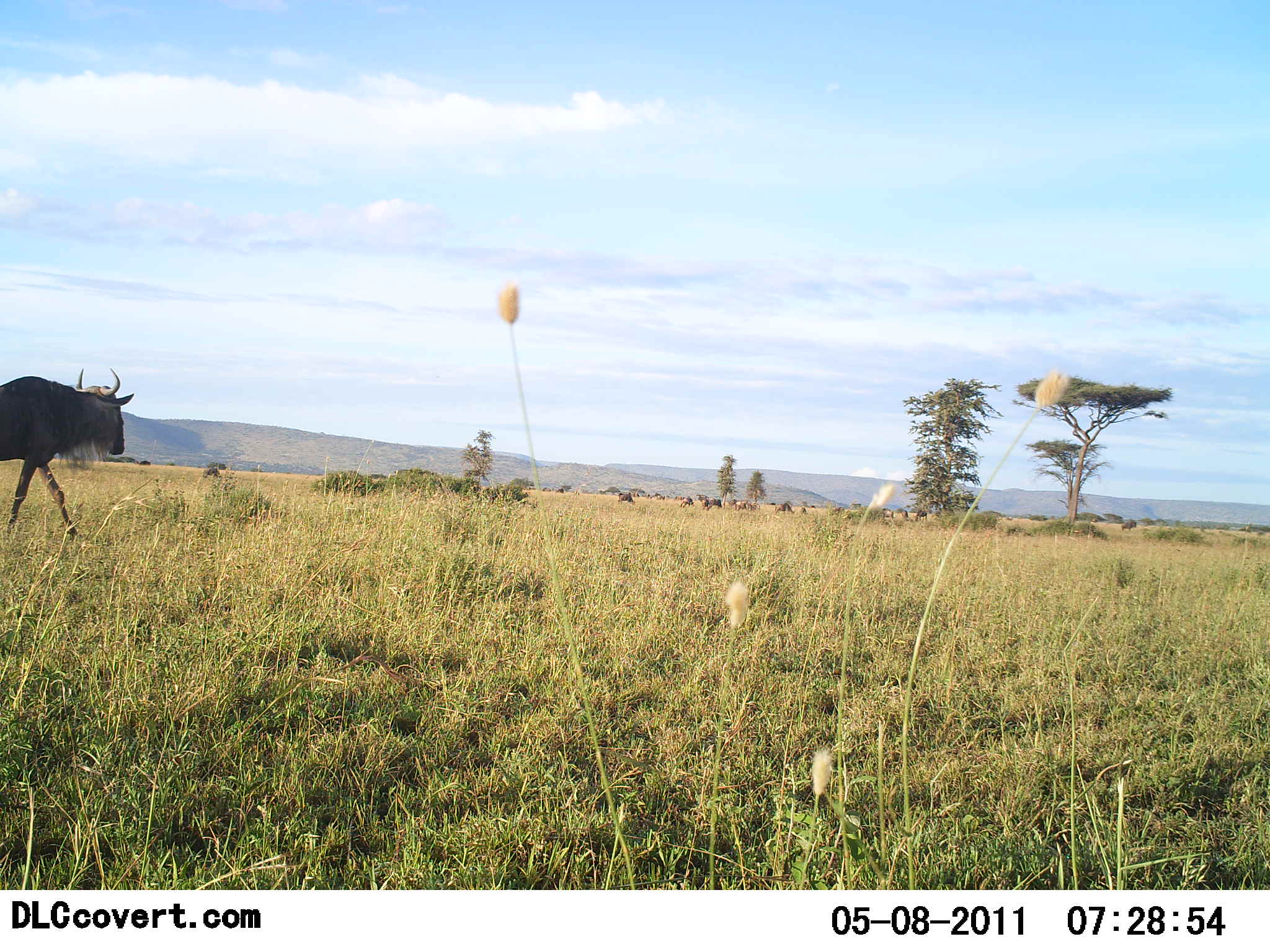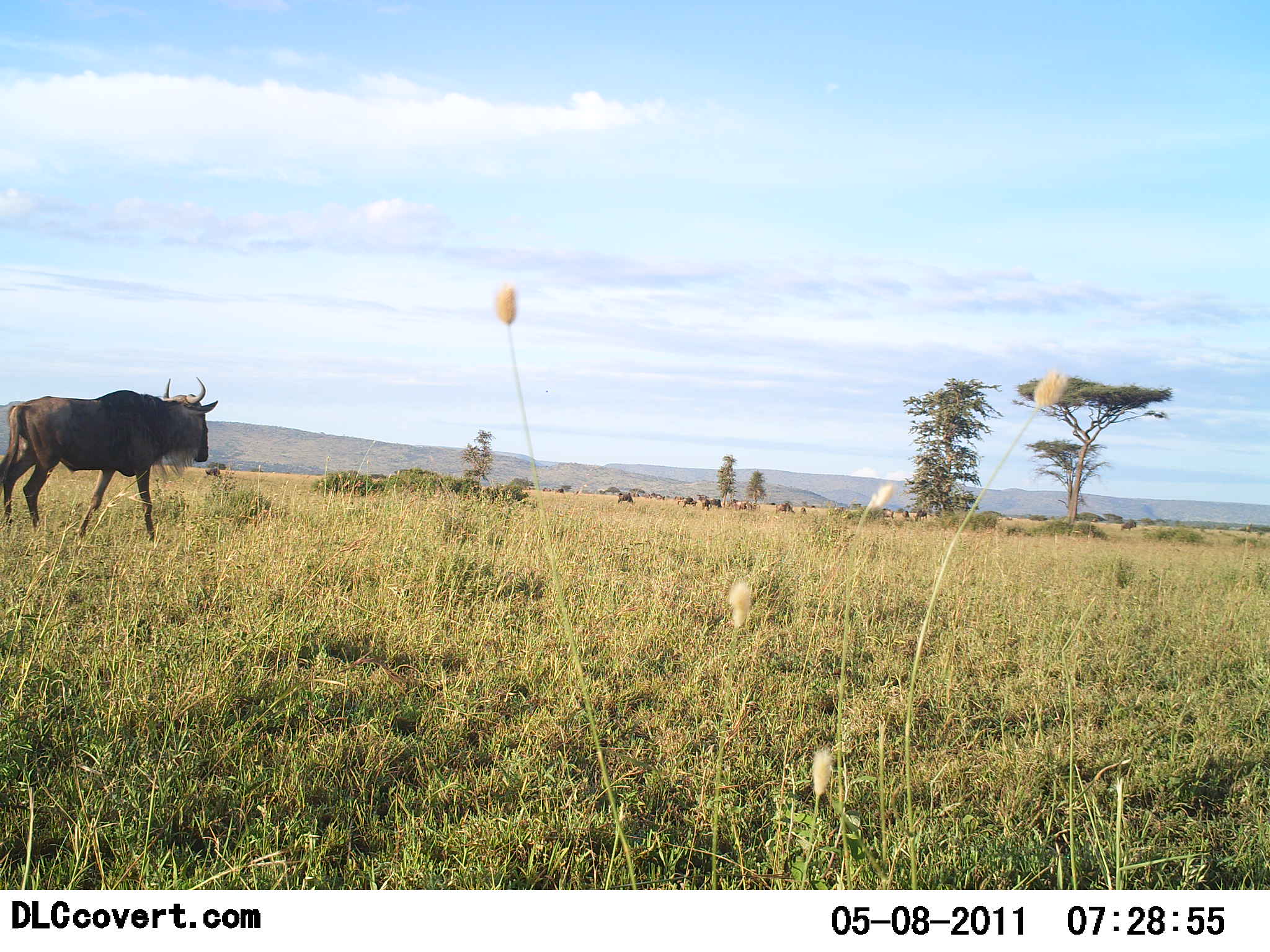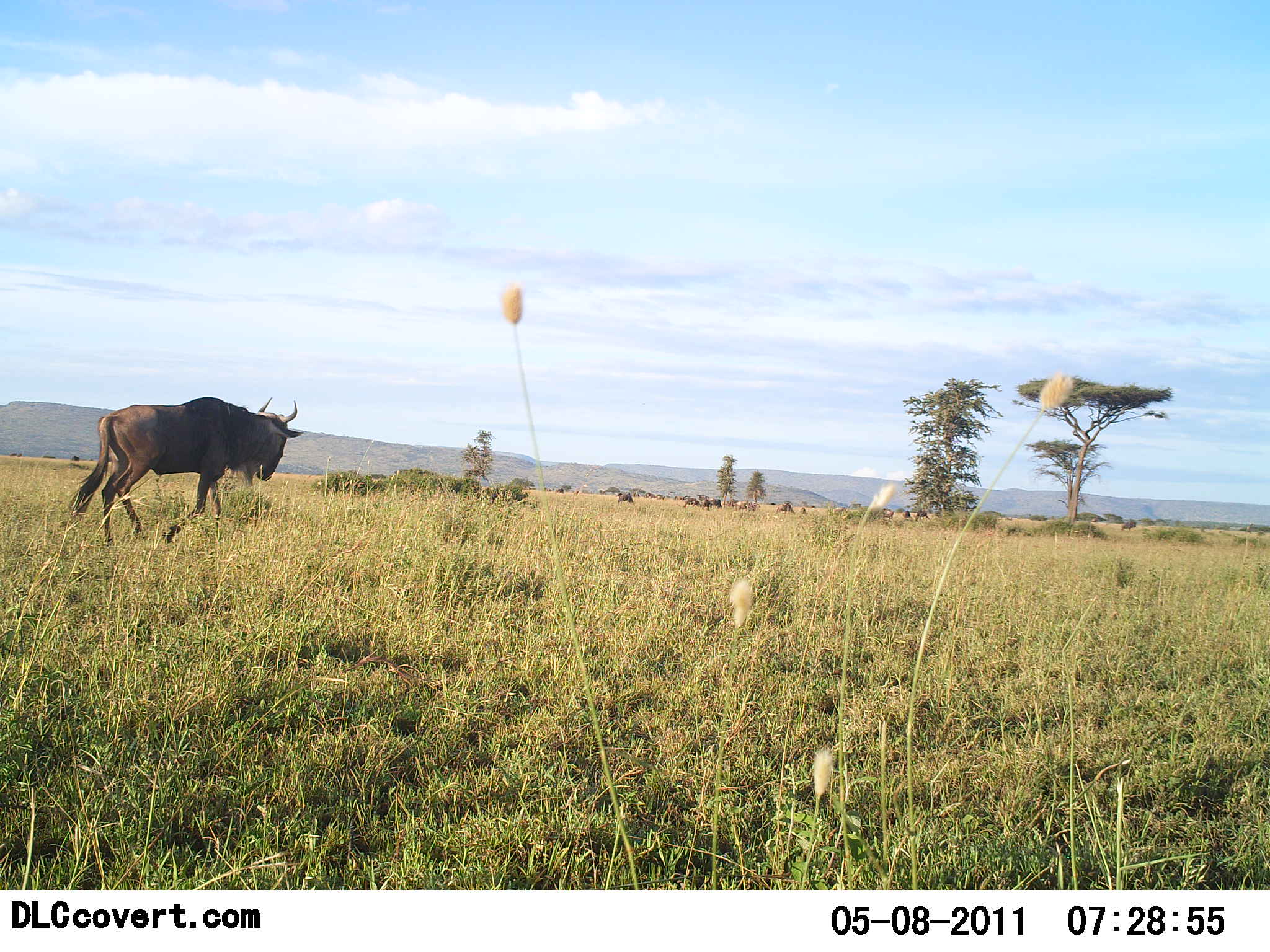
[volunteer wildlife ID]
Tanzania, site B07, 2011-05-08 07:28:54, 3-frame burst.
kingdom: Animalia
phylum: Chordata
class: Mammalia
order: Artiodactyla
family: Bovidae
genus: Connochaetes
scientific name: Connochaetes taurinus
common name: blue wildebeest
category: wildebeest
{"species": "wildebeest (blue wildebeest) (Connochaetes taurinus)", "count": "1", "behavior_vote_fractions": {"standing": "27%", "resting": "0%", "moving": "100%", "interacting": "0%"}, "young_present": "0%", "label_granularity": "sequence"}